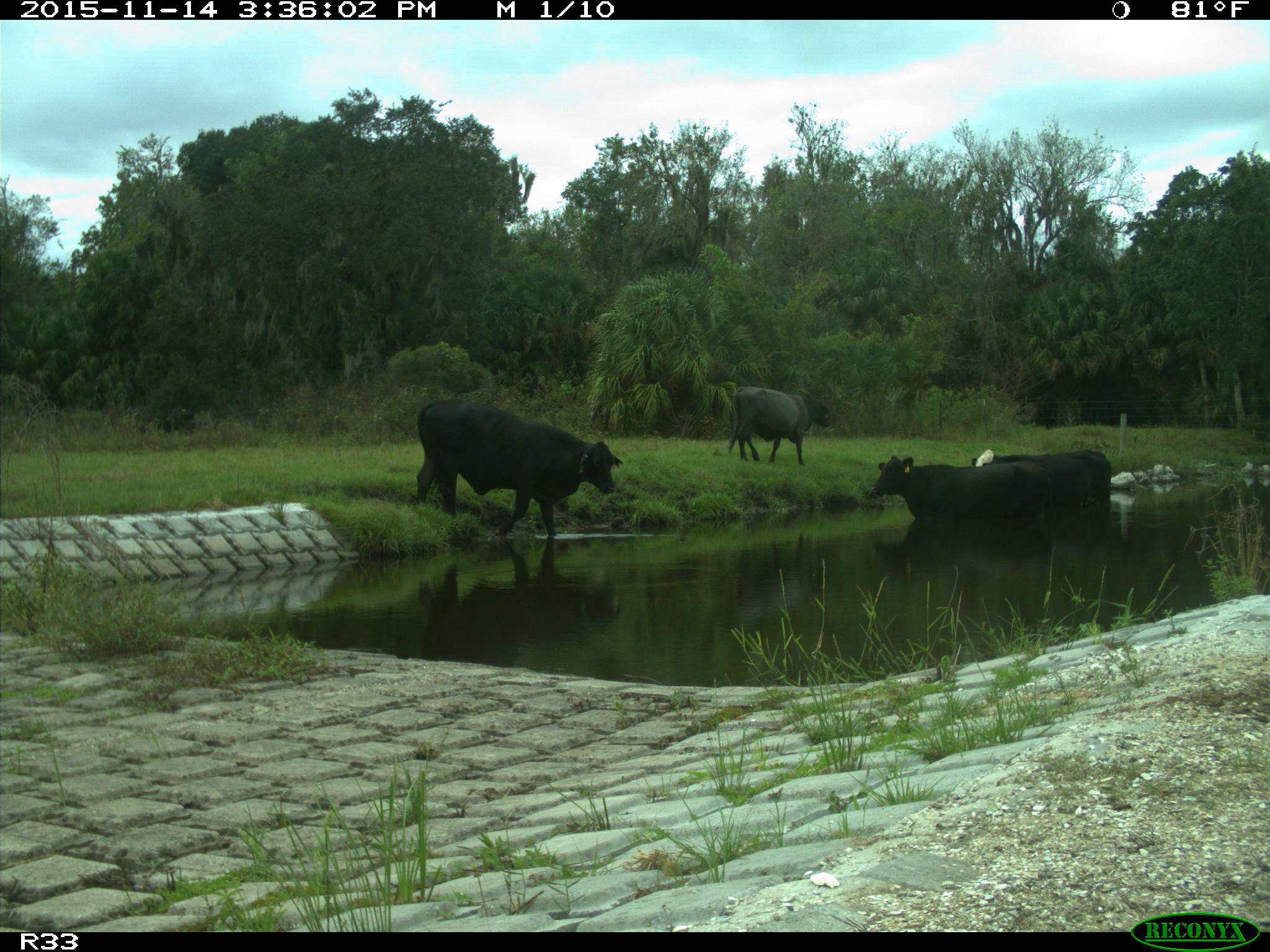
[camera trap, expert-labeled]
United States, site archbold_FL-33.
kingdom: Animalia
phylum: Chordata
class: Mammalia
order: Artiodactyla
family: Bovidae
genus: Bos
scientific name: Bos taurus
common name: domestic cow